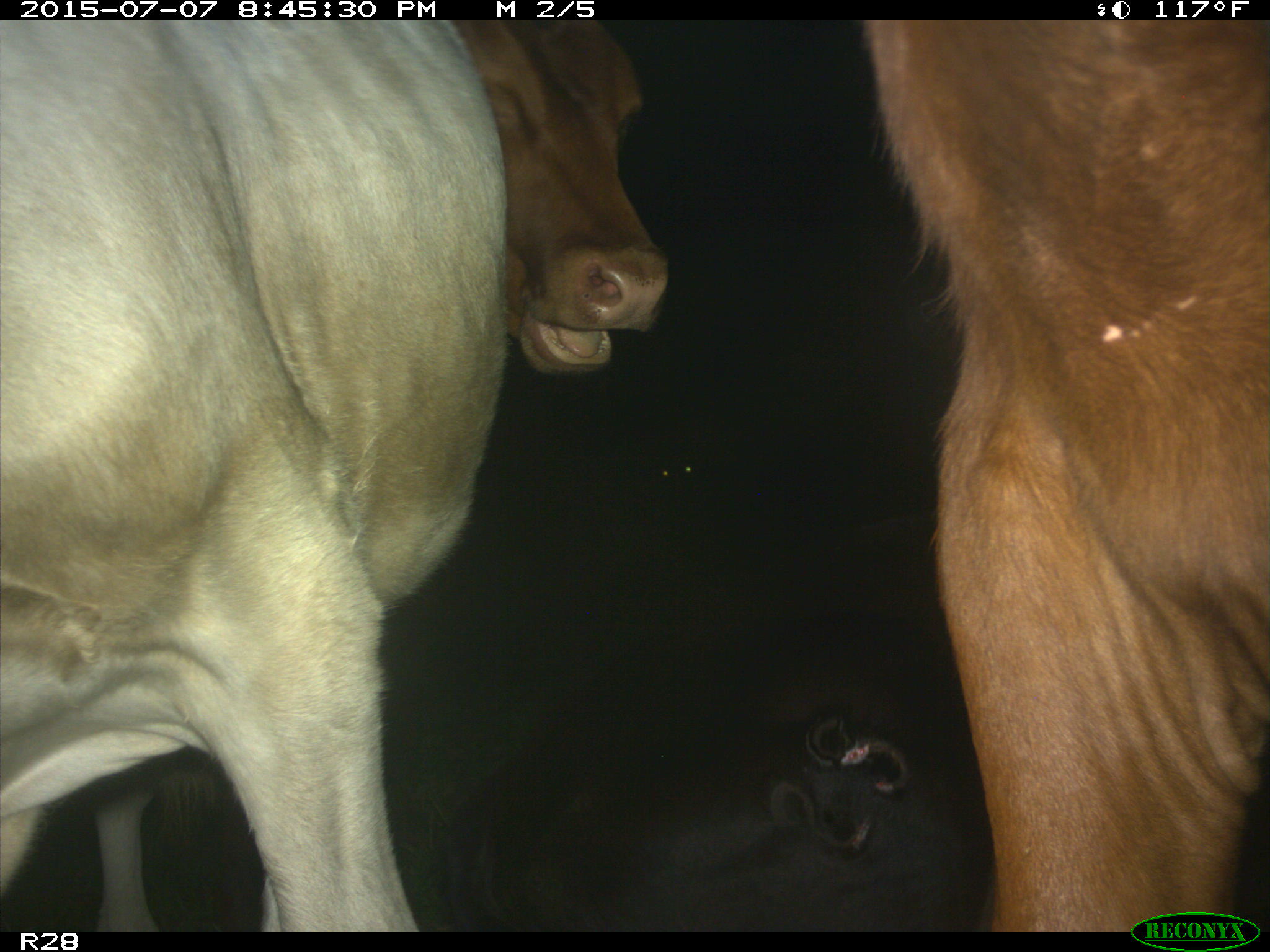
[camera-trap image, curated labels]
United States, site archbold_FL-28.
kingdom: Animalia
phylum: Chordata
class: Mammalia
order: Artiodactyla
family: Bovidae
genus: Bos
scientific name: Bos taurus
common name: domestic cow